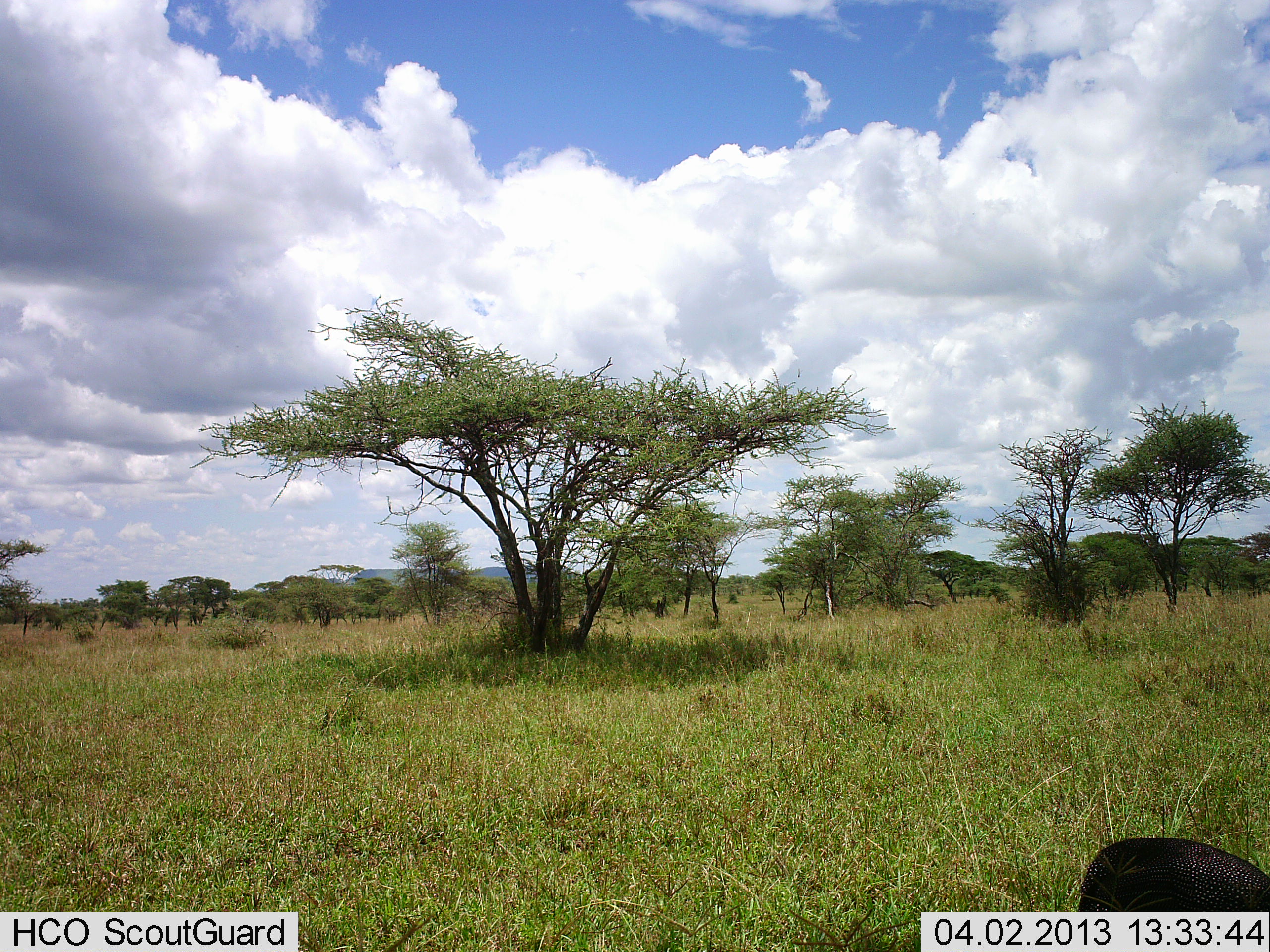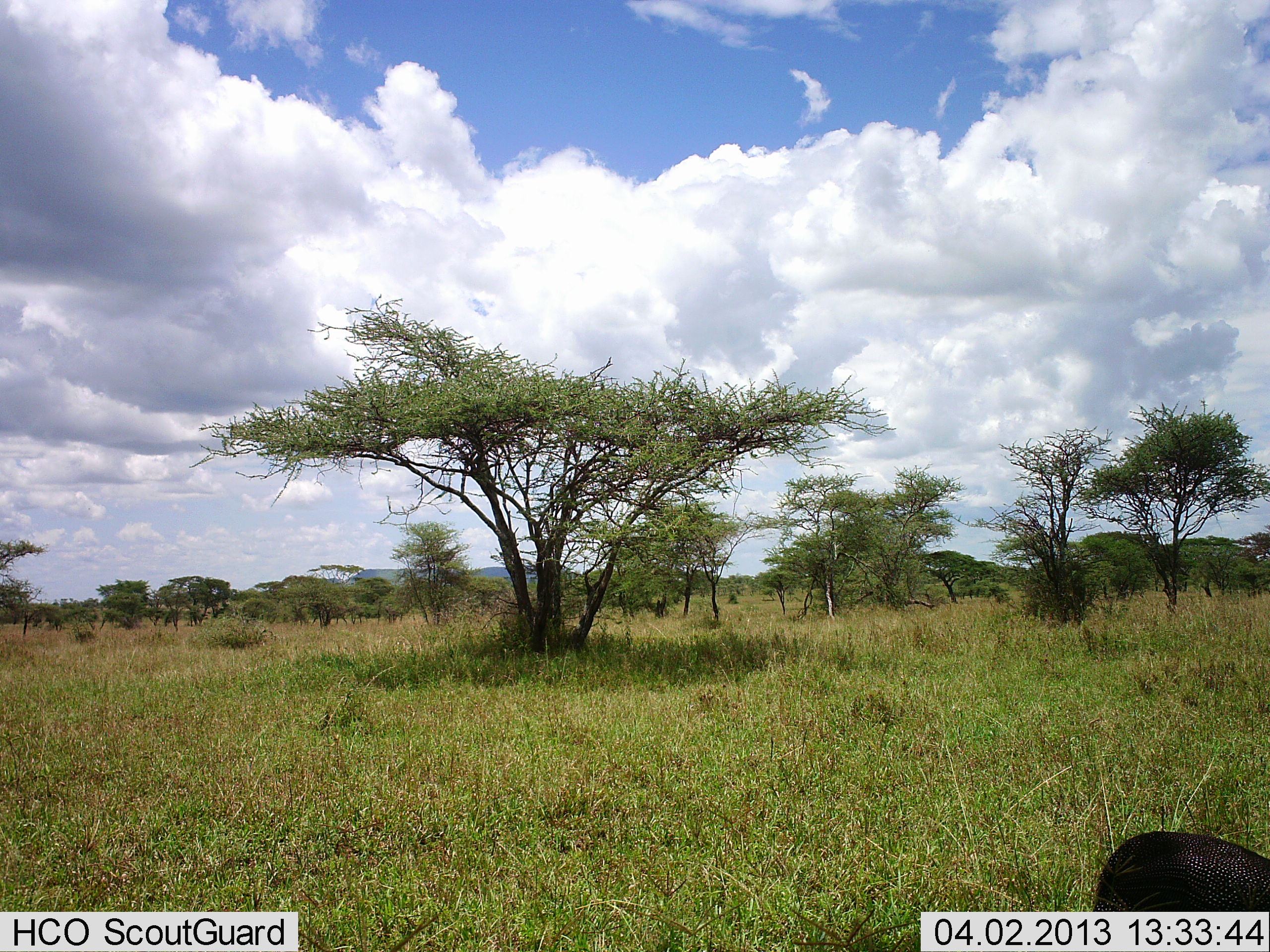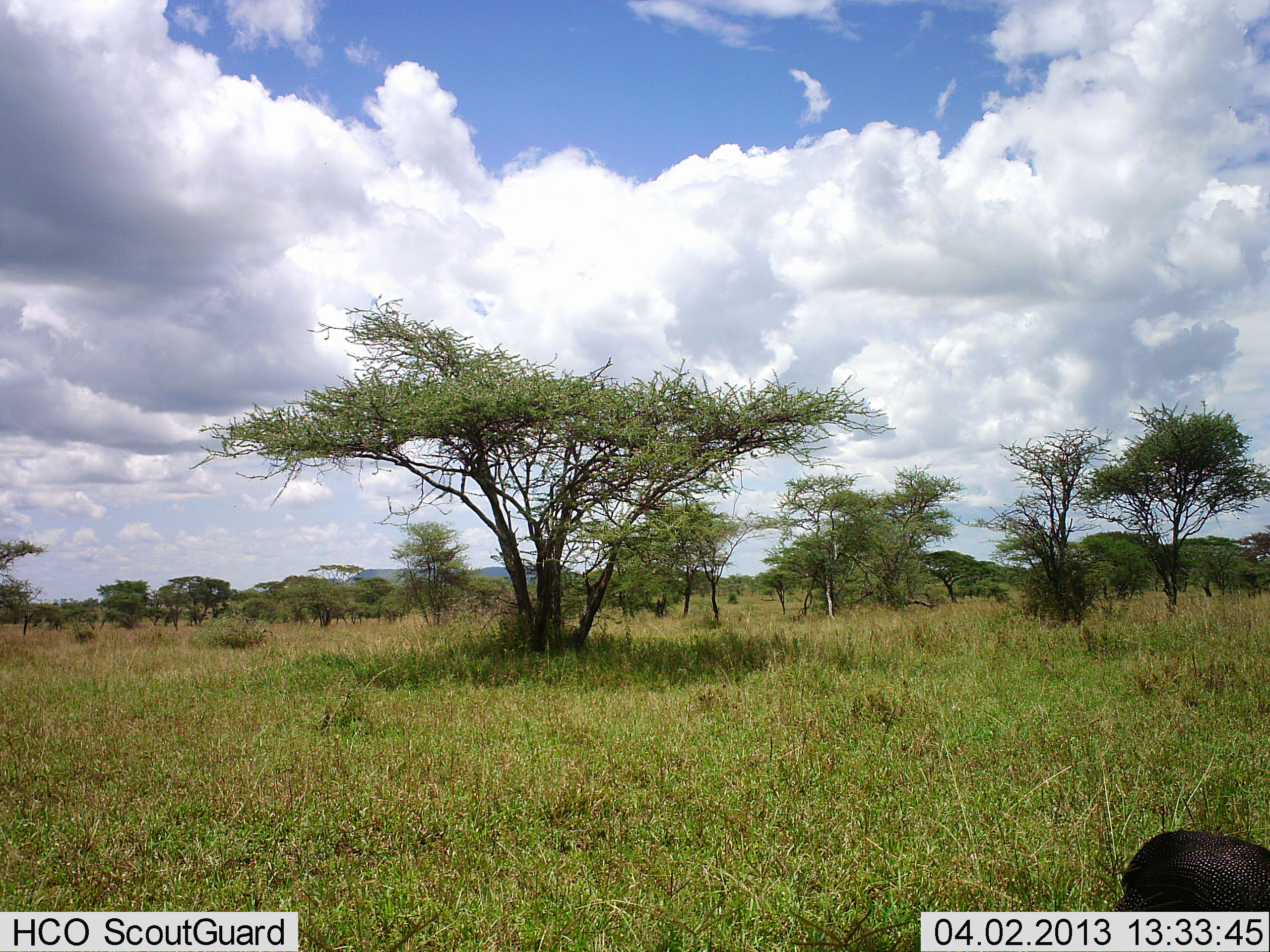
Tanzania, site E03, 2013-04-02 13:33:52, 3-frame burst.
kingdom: Animalia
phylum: Chordata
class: Aves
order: Galliformes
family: Numididae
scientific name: Numididae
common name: guinea fowl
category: guineafowl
Guineafowl (guinea fowl) (Numididae), count 1. Behavior (volunteer vote fractions): standing 38%, resting 0%, moving 29%, interacting 0%. Young present (vote fraction): 0%. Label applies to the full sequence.